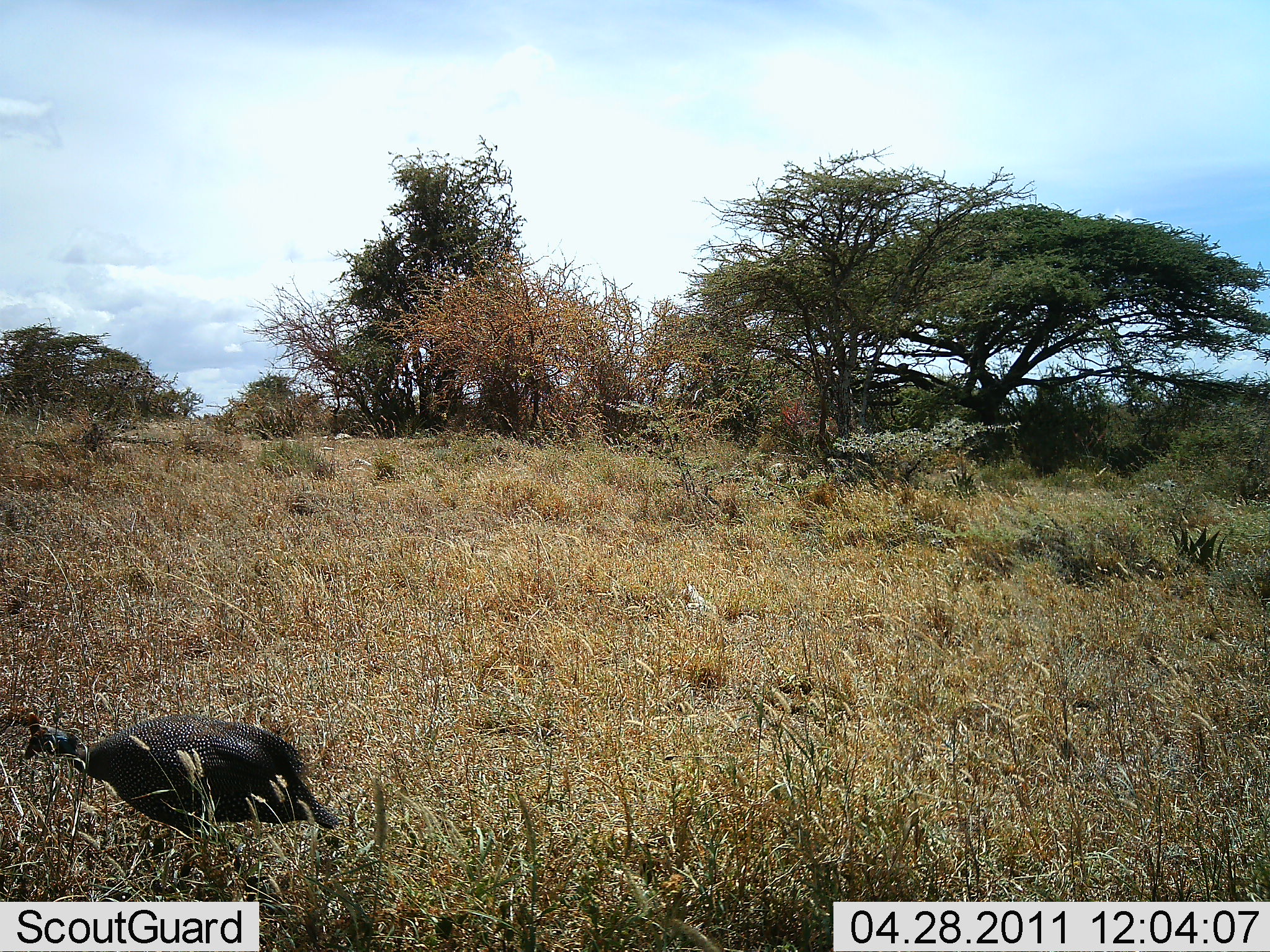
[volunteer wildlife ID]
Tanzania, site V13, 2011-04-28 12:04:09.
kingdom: Animalia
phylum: Chordata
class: Aves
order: Galliformes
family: Numididae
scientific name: Numididae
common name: guinea fowl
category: guineafowl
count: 1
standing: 21%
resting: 0%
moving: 71%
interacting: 0%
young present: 0%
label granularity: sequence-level